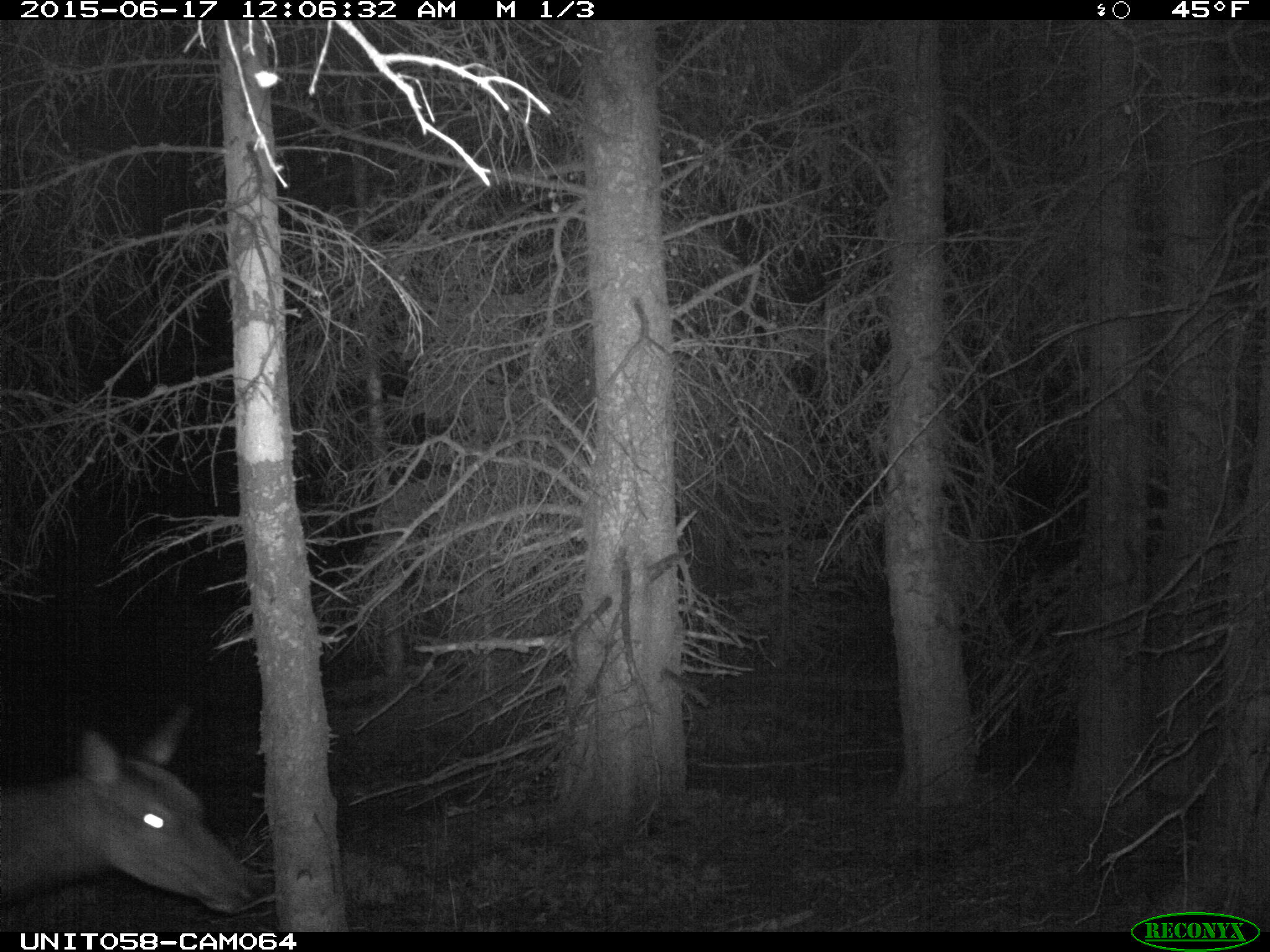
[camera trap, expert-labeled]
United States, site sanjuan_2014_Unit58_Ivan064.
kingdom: Animalia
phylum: Chordata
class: Mammalia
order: Artiodactyla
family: Cervidae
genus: Cervus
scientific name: Cervus elaphus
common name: red deer